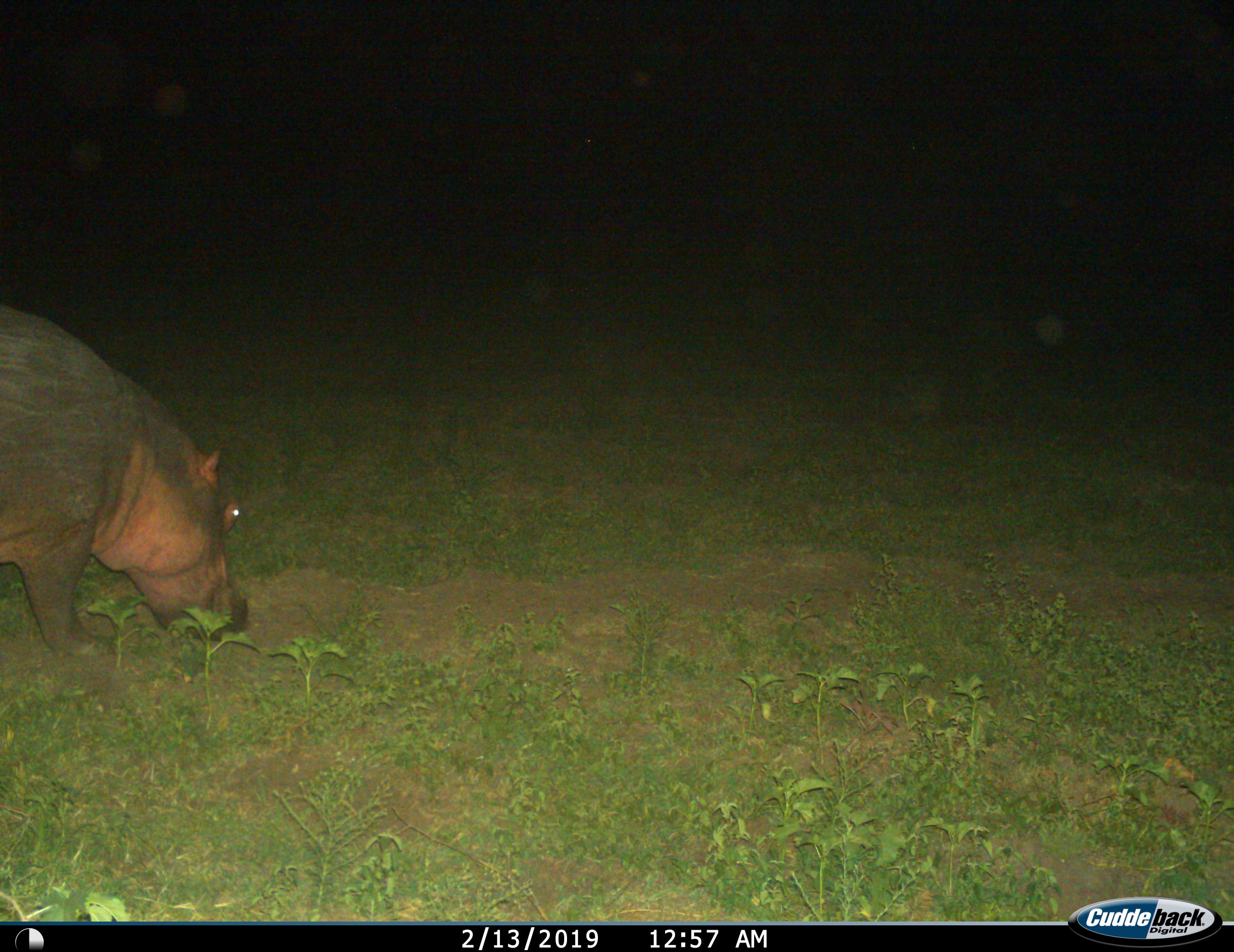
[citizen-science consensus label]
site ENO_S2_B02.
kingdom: Animalia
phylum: Chordata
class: Mammalia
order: Artiodactyla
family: Hippopotamidae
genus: Hippopotamus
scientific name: Hippopotamus amphibius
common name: hippopotamus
Hippopotamus (Hippopotamus amphibius), count 1. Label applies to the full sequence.